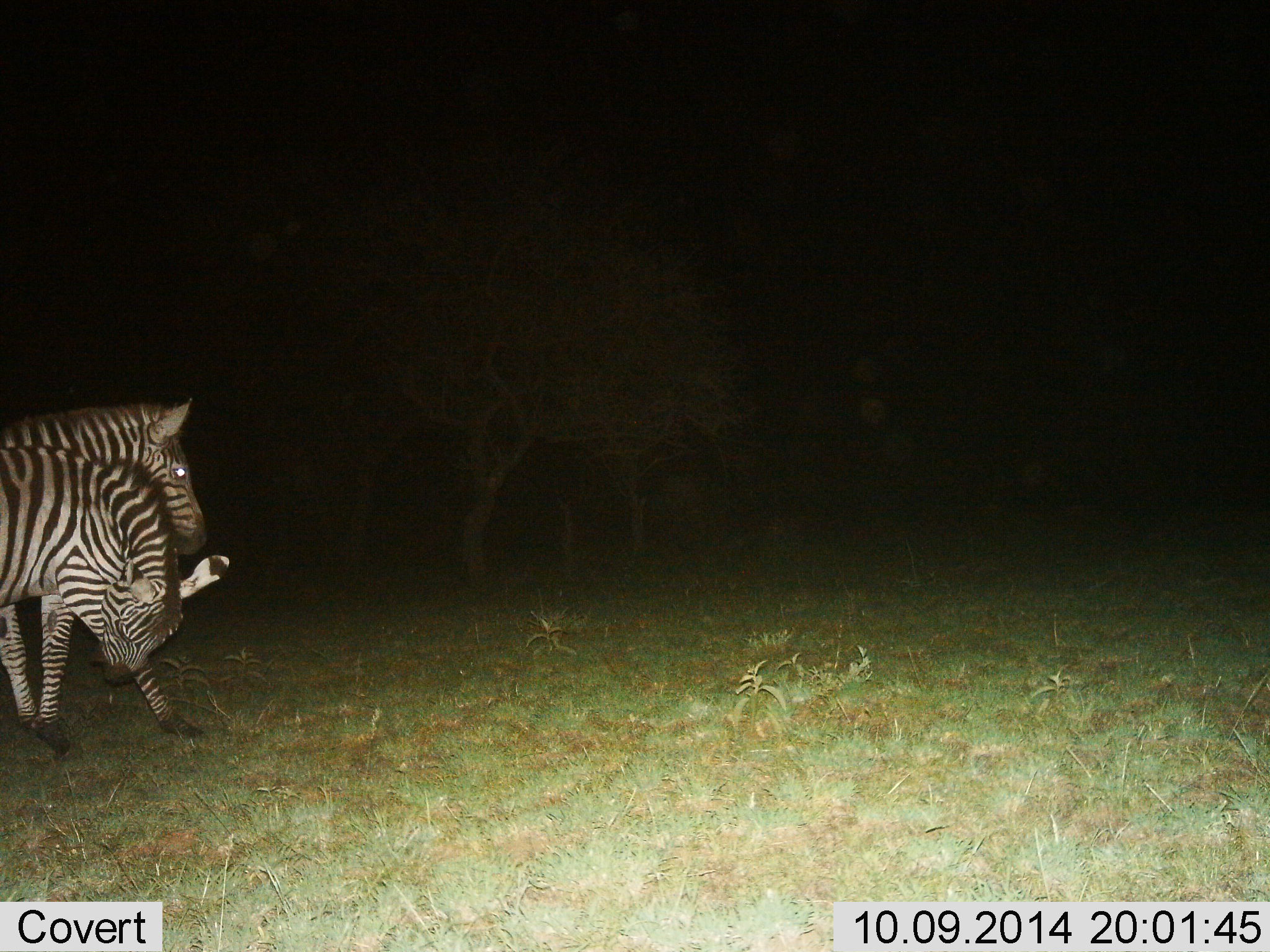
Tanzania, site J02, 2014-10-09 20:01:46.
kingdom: Animalia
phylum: Chordata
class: Mammalia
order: Perissodactyla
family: Equidae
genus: Equus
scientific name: Equus quagga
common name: plains zebra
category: zebra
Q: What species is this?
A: Zebra (plains zebra) (Equus quagga).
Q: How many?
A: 2.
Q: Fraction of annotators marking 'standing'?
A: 30%.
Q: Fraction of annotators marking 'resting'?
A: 10%.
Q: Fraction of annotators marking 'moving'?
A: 50%.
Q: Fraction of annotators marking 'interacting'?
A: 30%.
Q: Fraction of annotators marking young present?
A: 0%.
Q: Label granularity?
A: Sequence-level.